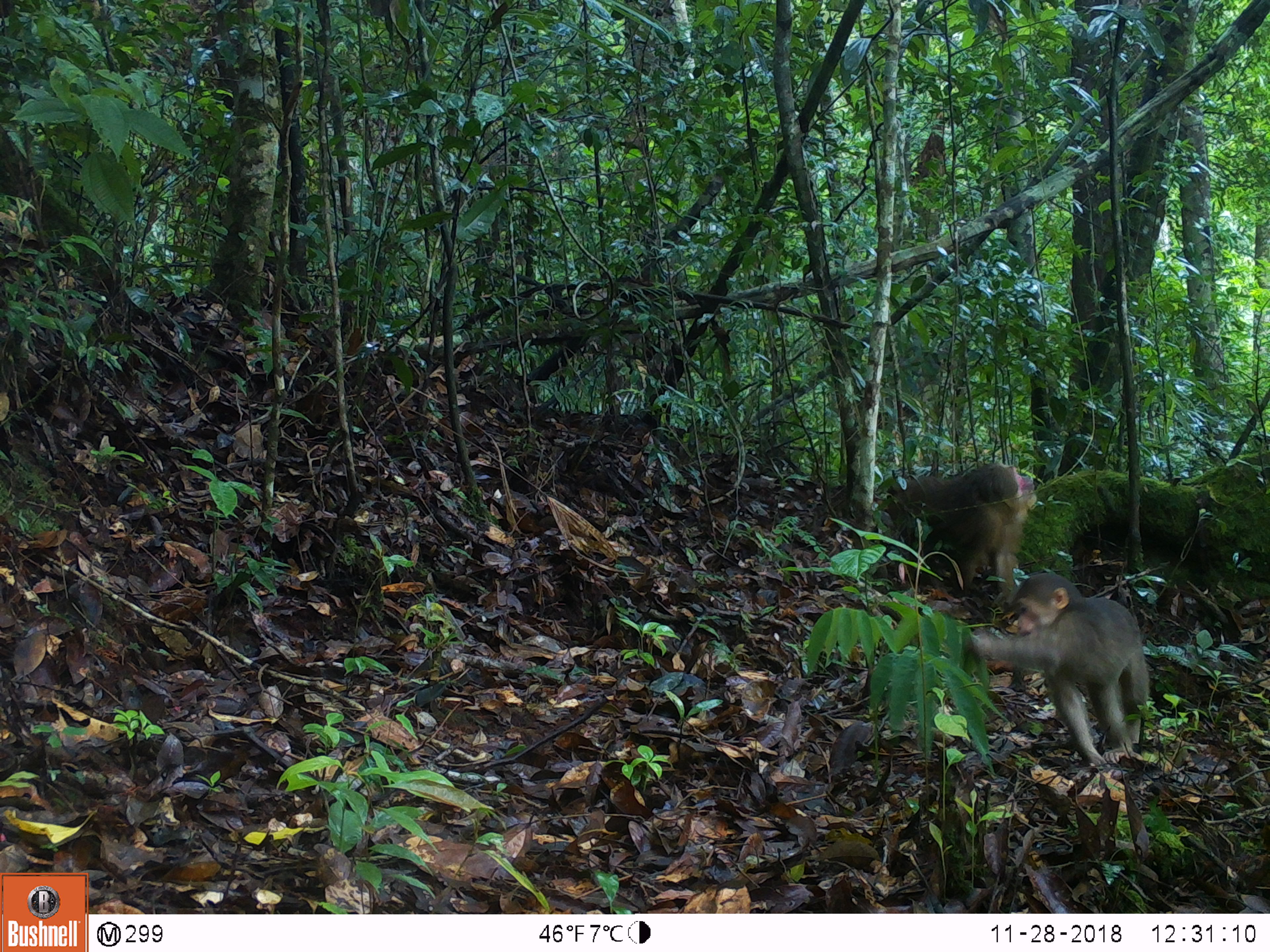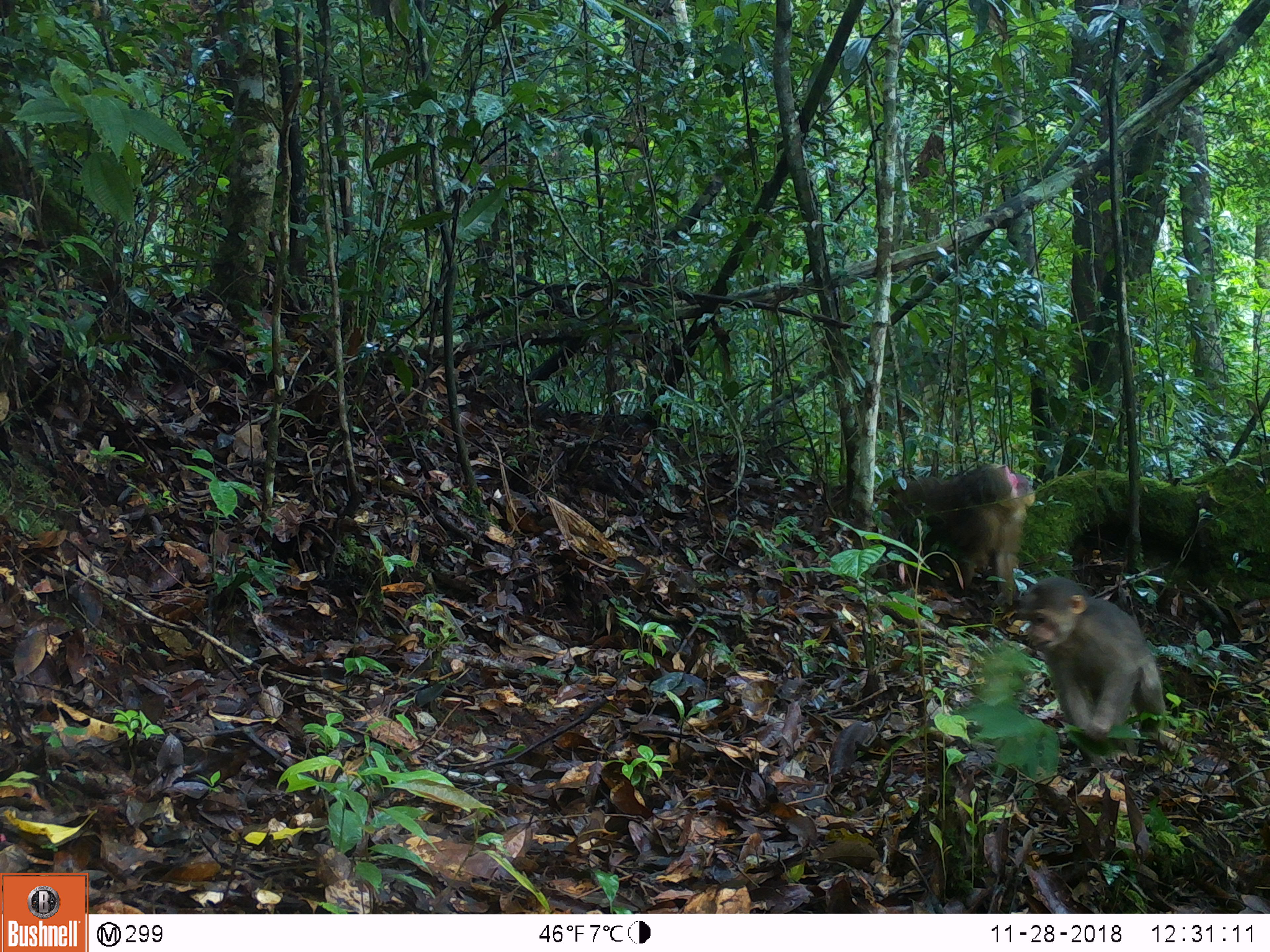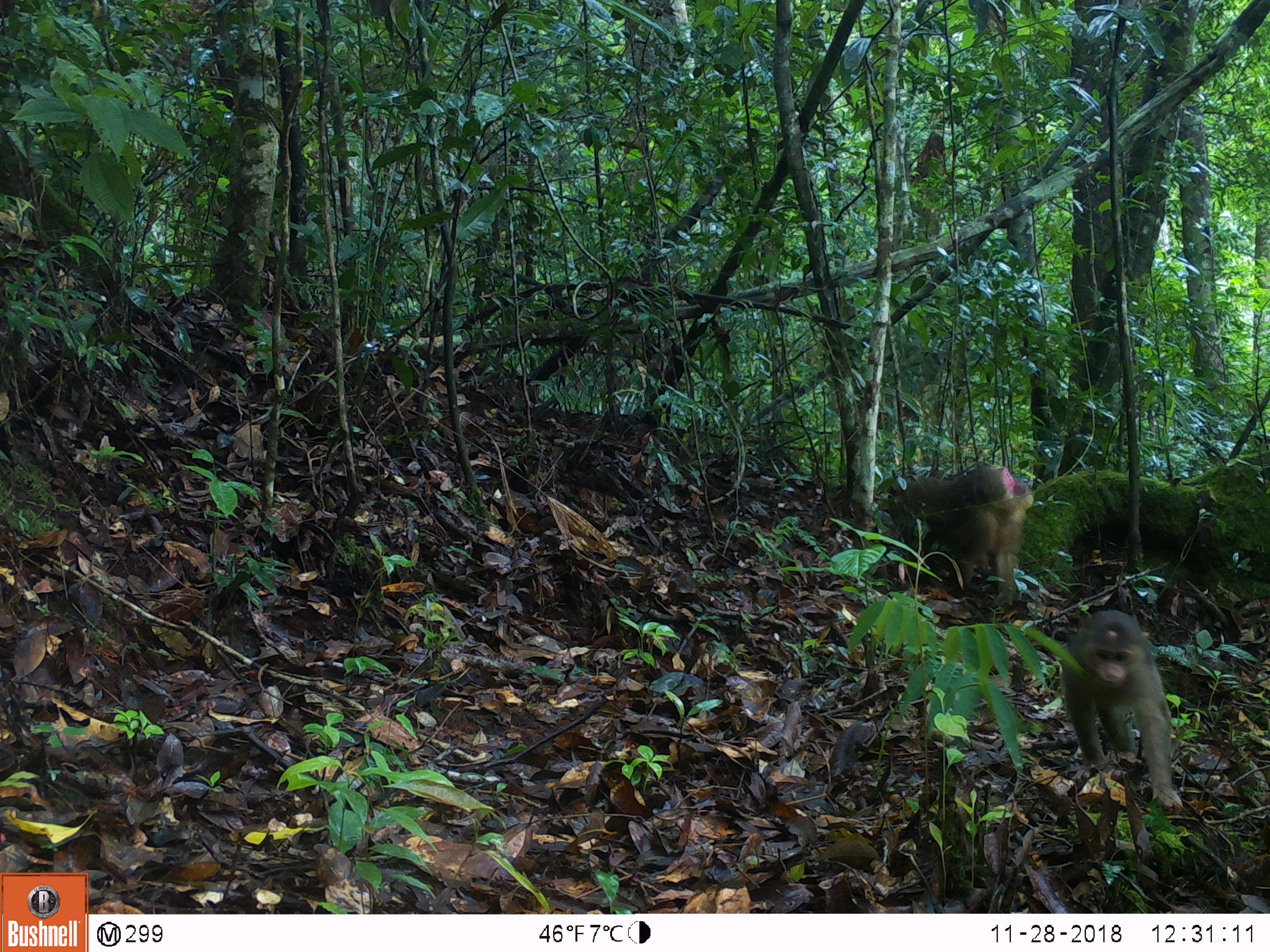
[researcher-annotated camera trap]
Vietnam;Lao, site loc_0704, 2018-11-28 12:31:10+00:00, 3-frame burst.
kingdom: Animalia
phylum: Chordata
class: Mammalia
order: Primates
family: Cercopithecidae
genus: Macaca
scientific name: Macaca arctoides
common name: stump-tailed macaque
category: stump tailed macaque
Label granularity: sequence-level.